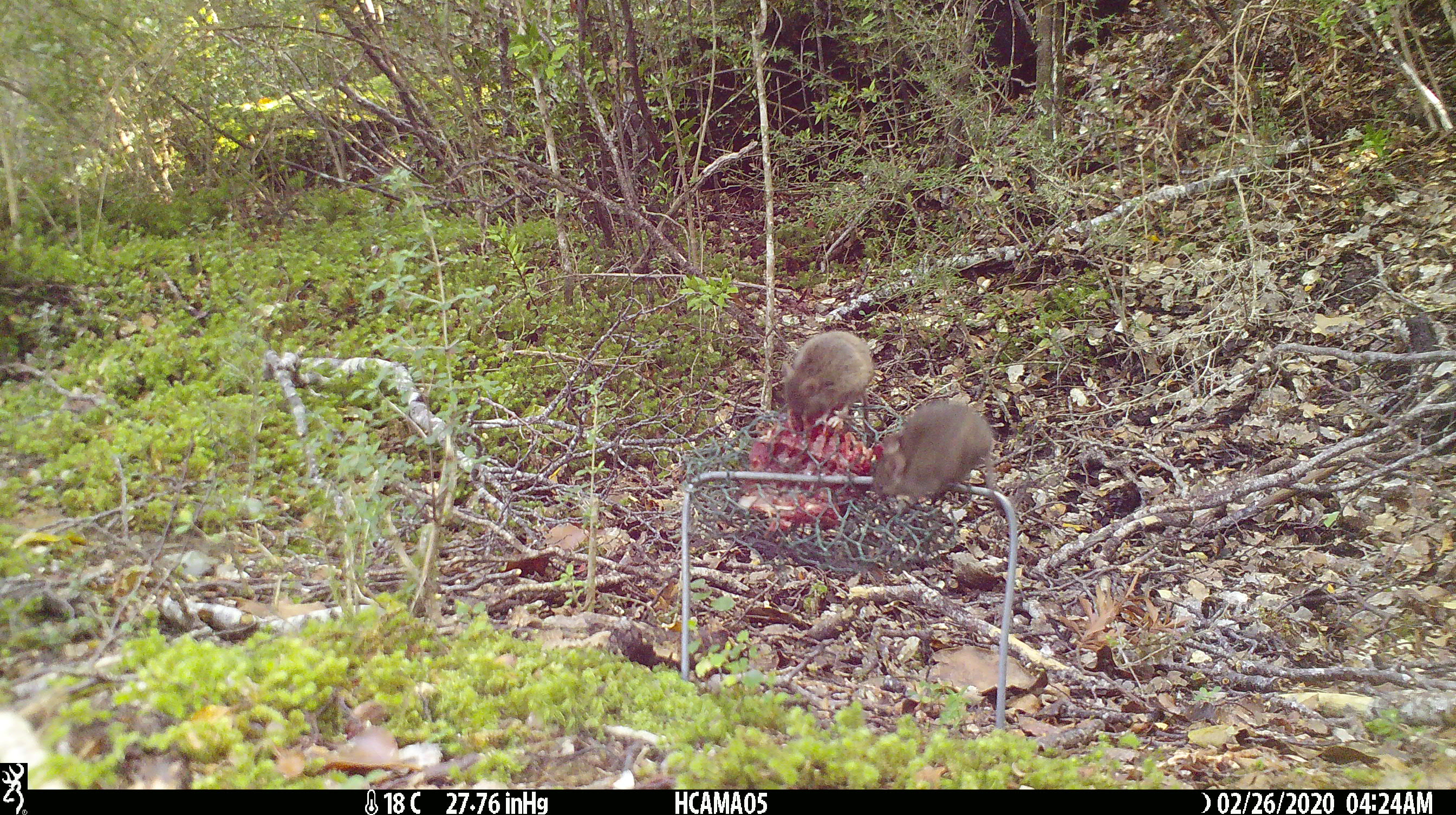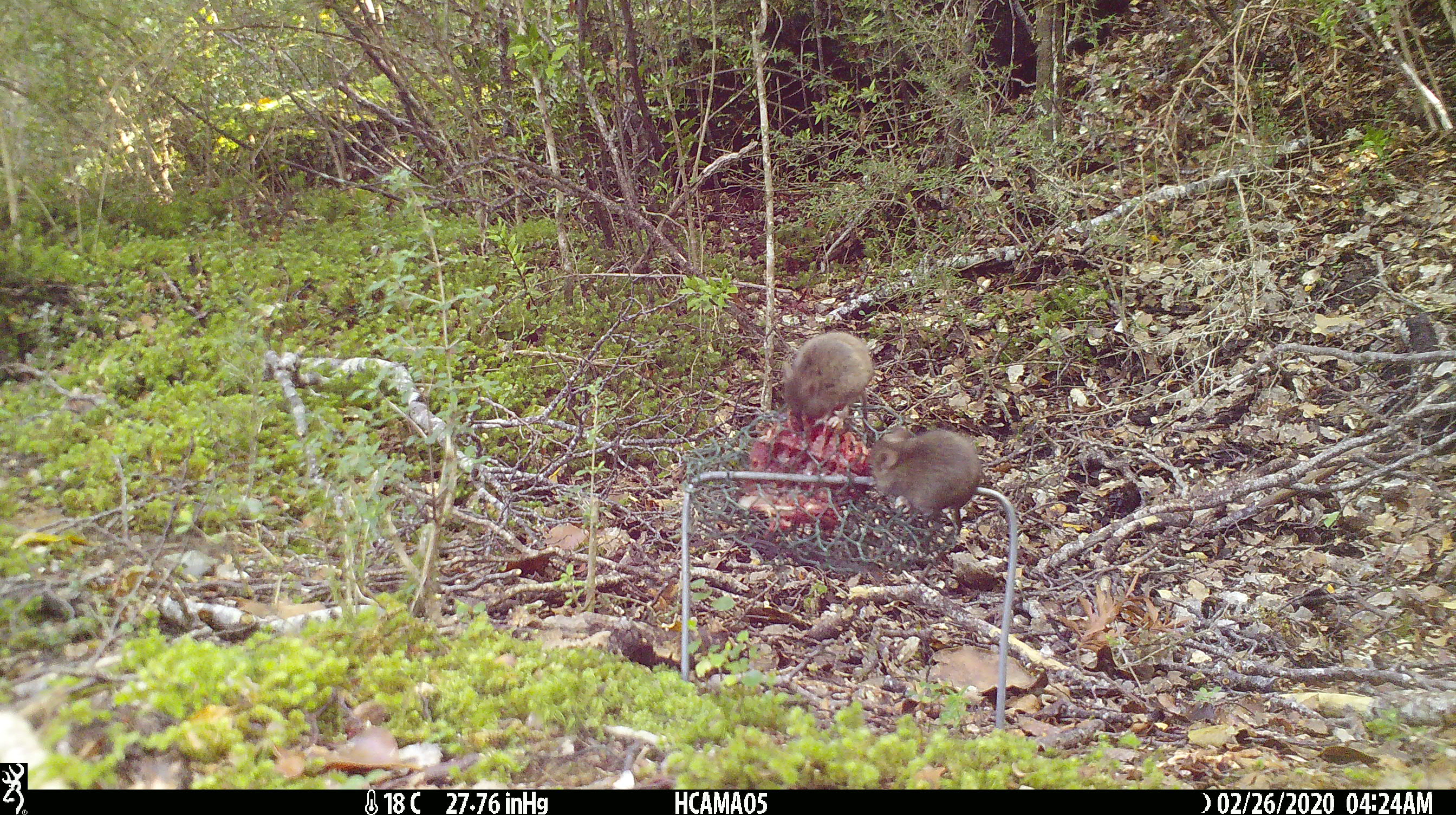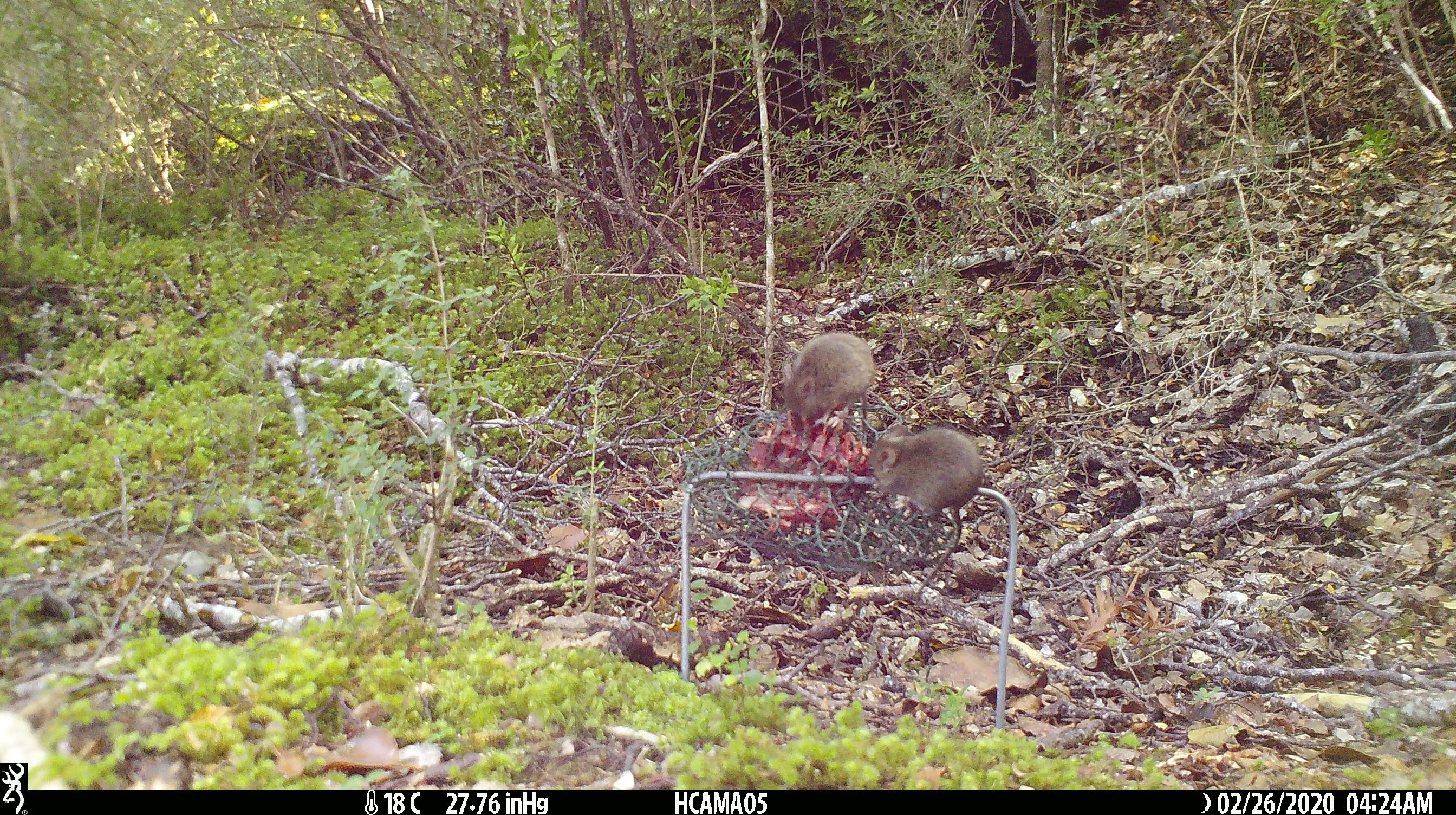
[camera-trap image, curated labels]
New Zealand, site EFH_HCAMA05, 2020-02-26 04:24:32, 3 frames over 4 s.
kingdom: Animalia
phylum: Chordata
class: Mammalia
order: Rodentia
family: Muridae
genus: Mus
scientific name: Mus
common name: mouse